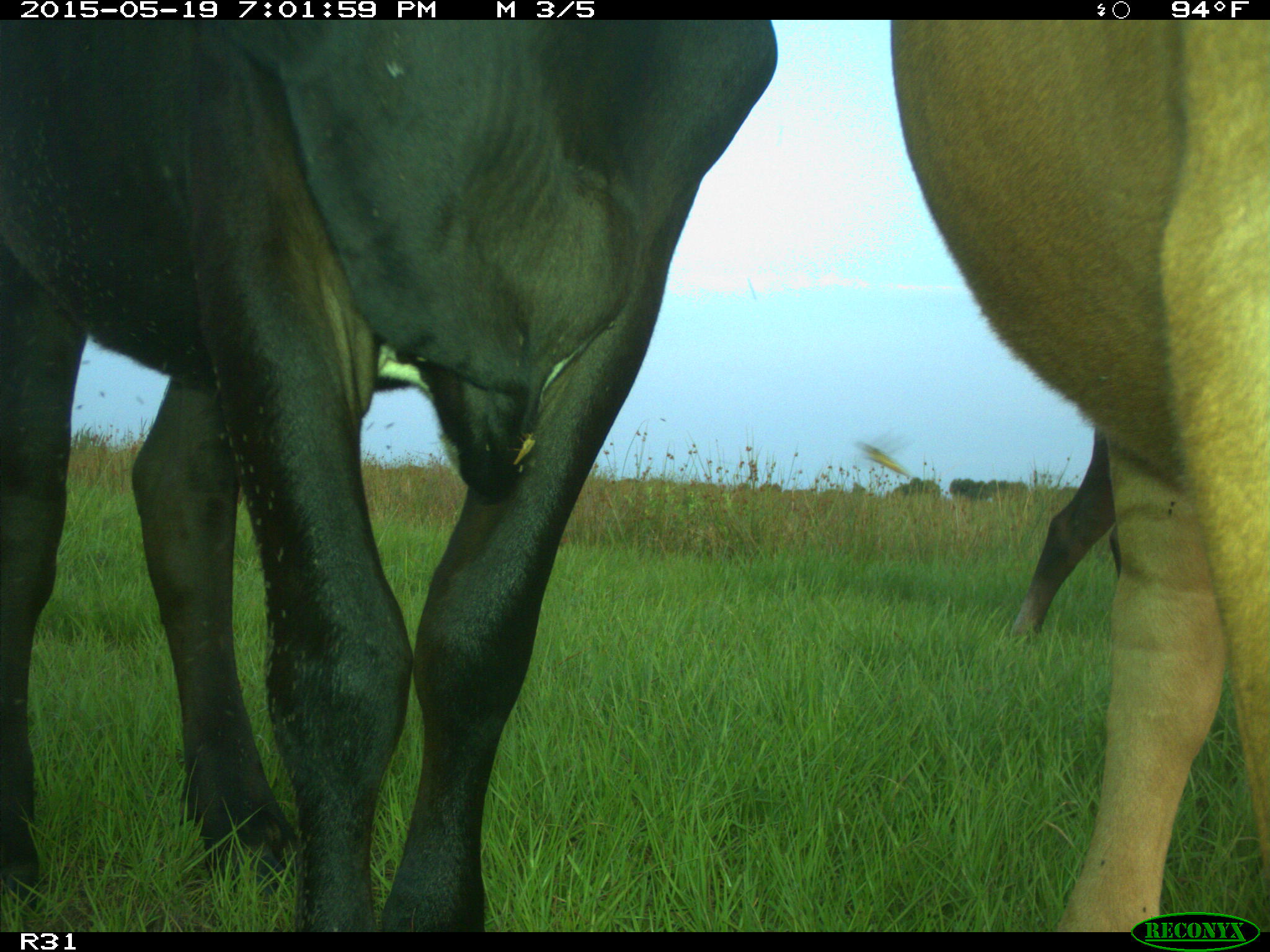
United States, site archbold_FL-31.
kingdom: Animalia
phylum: Chordata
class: Mammalia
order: Artiodactyla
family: Bovidae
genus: Bos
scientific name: Bos taurus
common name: domestic cow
Bos taurus (domestic cow).